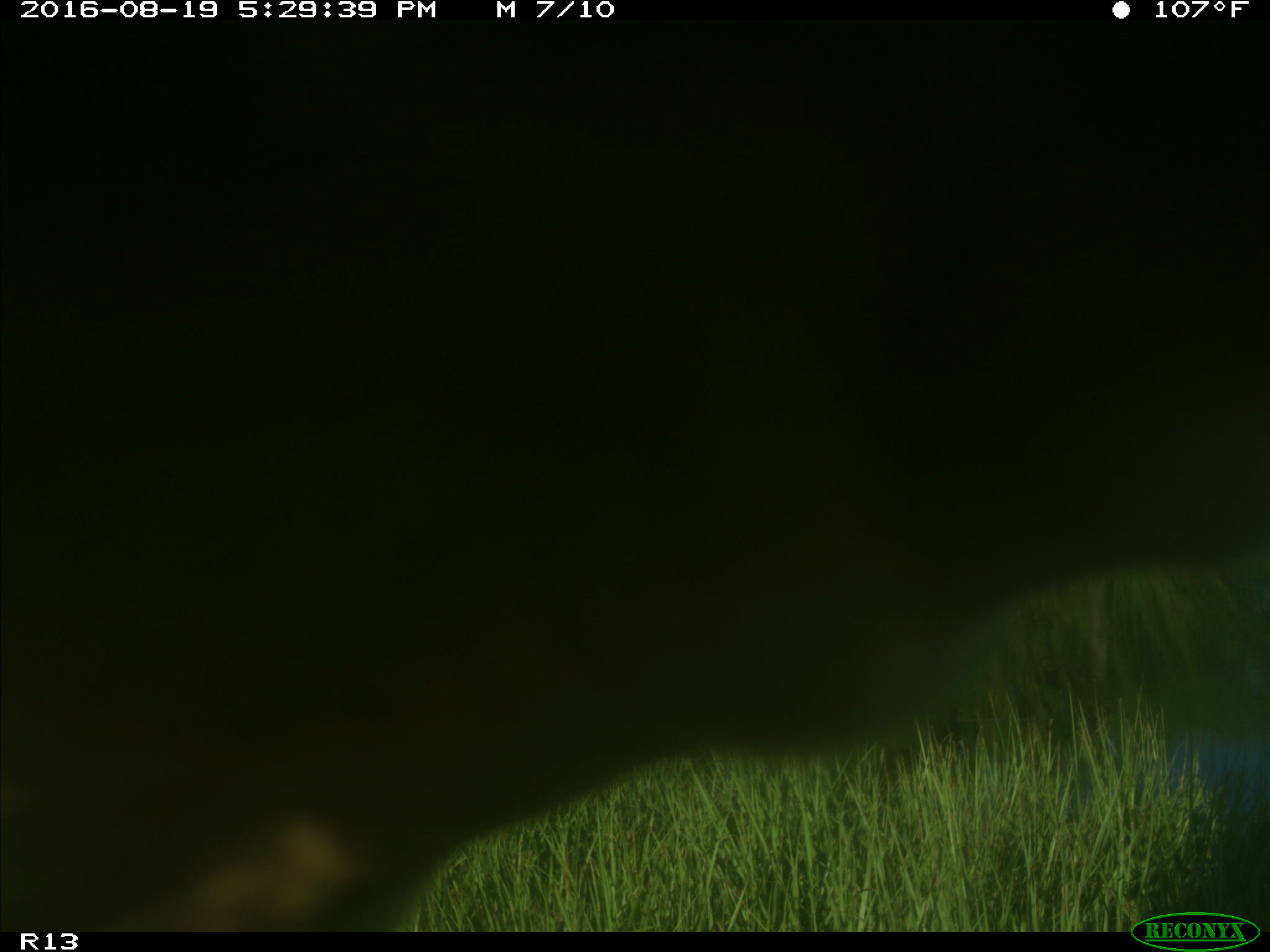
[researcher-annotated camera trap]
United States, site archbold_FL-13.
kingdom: Animalia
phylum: Chordata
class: Mammalia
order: Artiodactyla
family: Bovidae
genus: Bos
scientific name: Bos taurus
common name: domestic cow